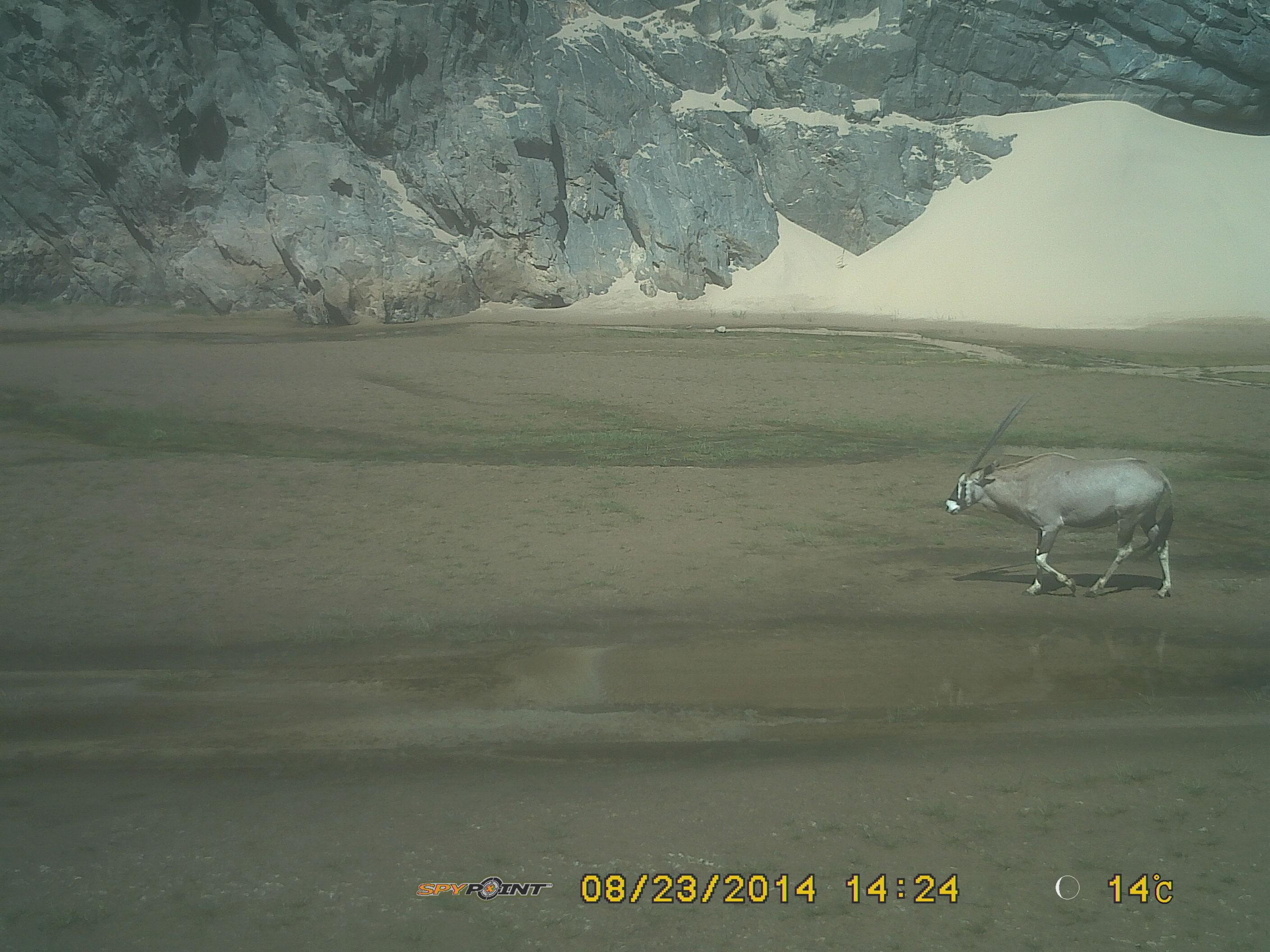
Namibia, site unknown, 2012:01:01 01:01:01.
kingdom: Animalia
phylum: Chordata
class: Mammalia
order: Artiodactyla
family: Bovidae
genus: Oryx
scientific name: Oryx gazella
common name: gemsbok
Oryx gazella (gemsbok).